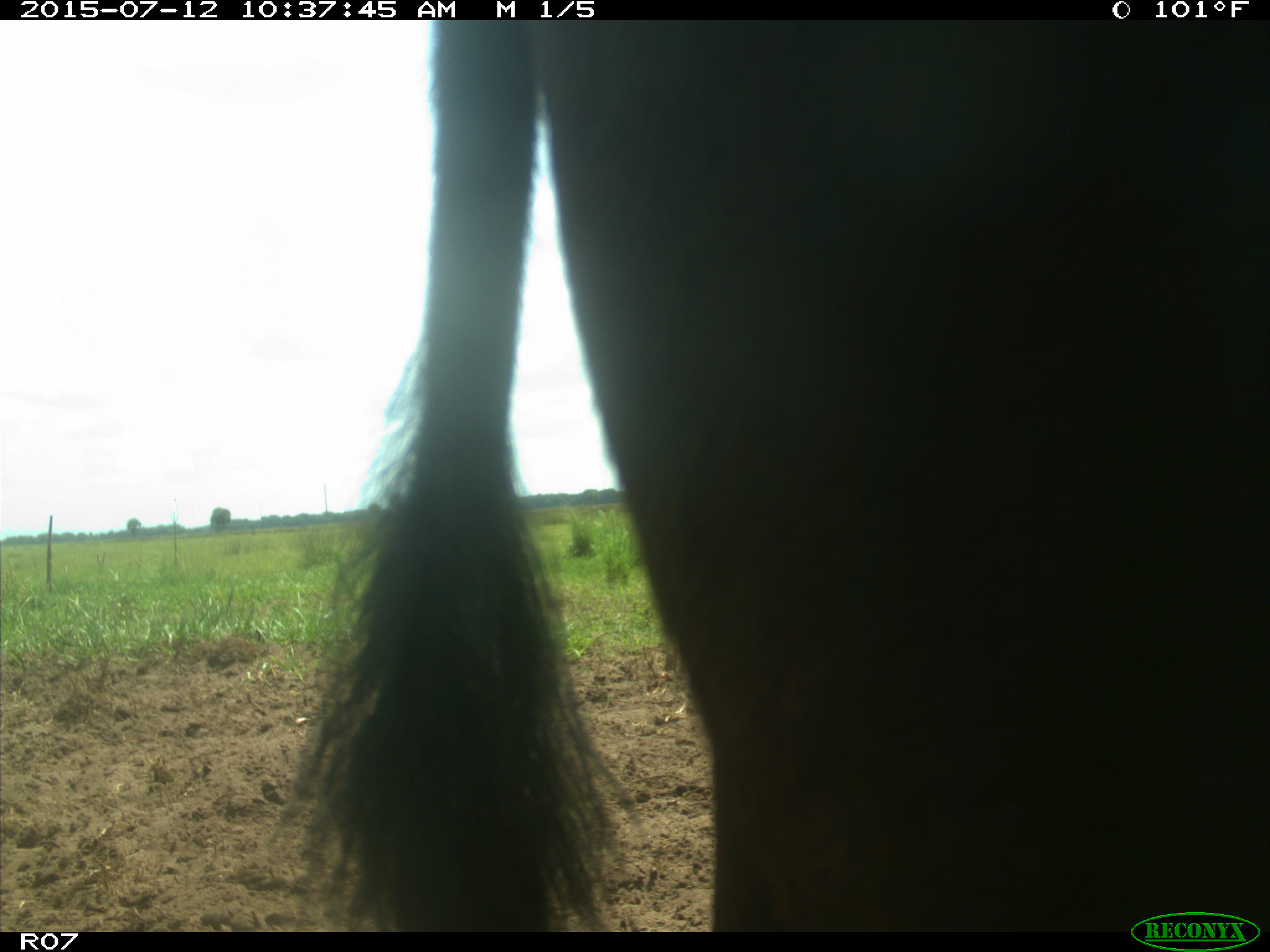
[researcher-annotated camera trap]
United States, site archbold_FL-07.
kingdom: Animalia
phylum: Chordata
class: Mammalia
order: Artiodactyla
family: Bovidae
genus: Bos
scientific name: Bos taurus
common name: domestic cow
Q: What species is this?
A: Bos taurus (domestic cow).